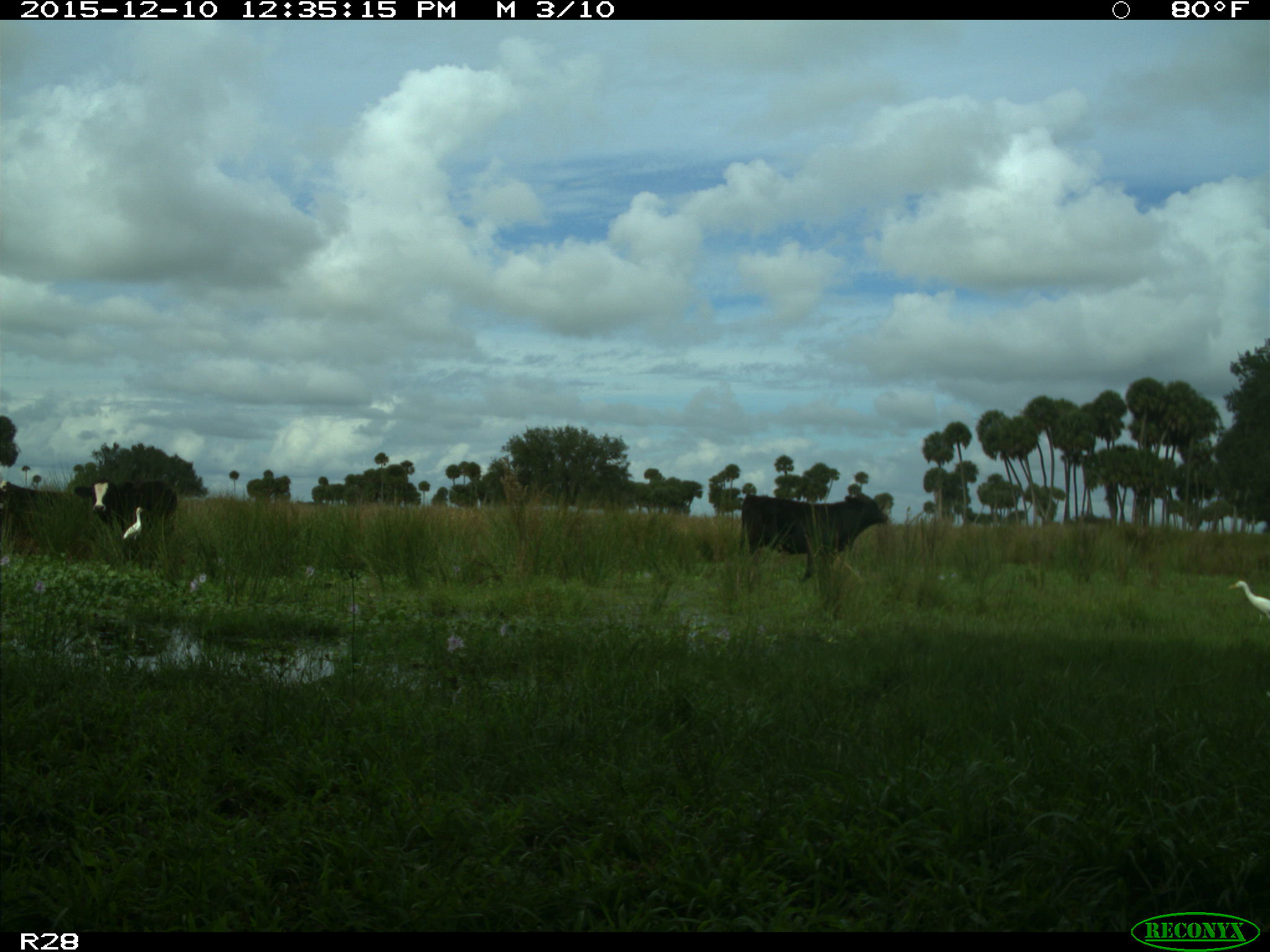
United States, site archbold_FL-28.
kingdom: Animalia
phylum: Chordata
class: Mammalia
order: Artiodactyla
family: Bovidae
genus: Bos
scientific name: Bos taurus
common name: domestic cow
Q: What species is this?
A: Bos taurus (domestic cow).